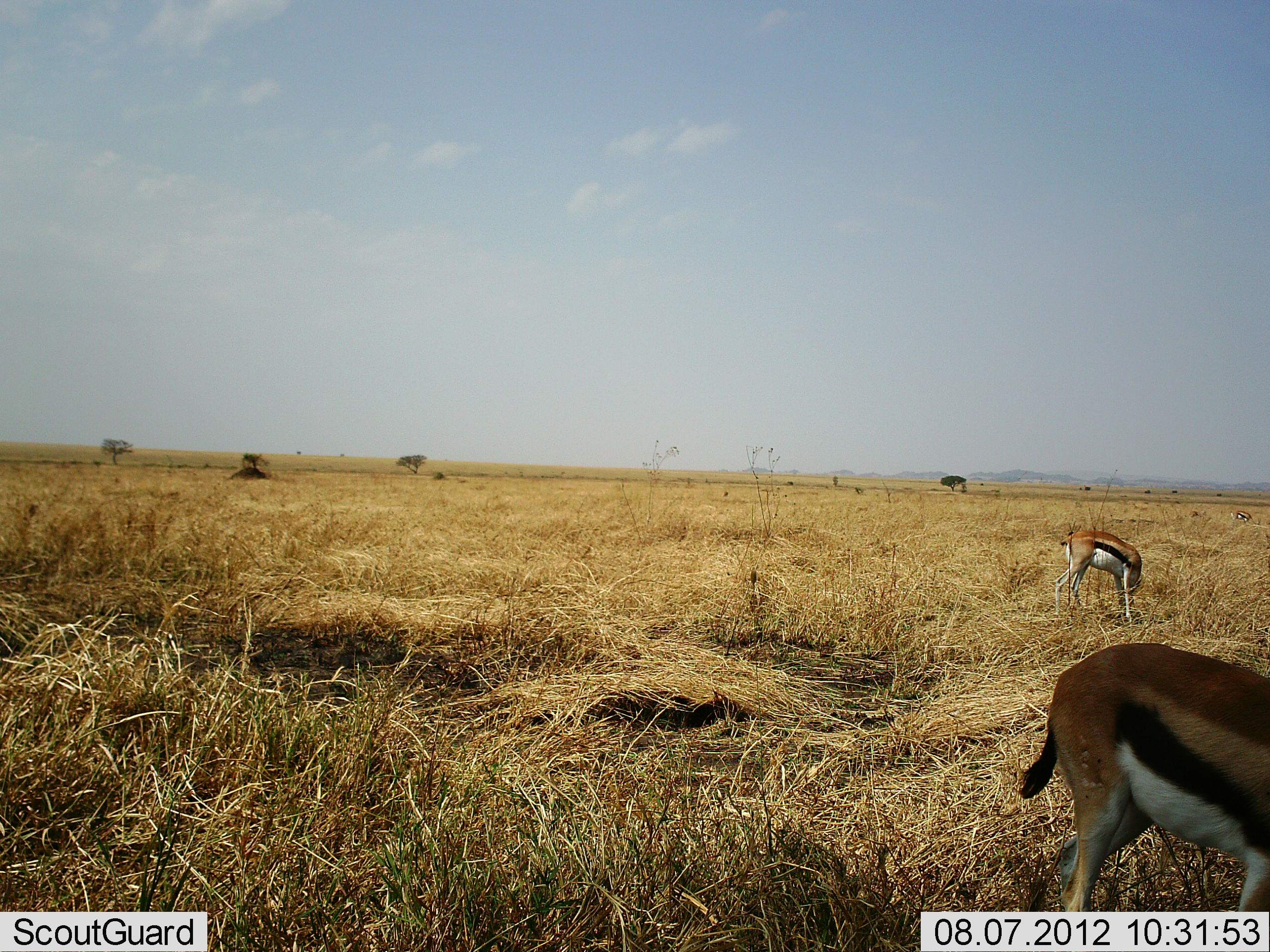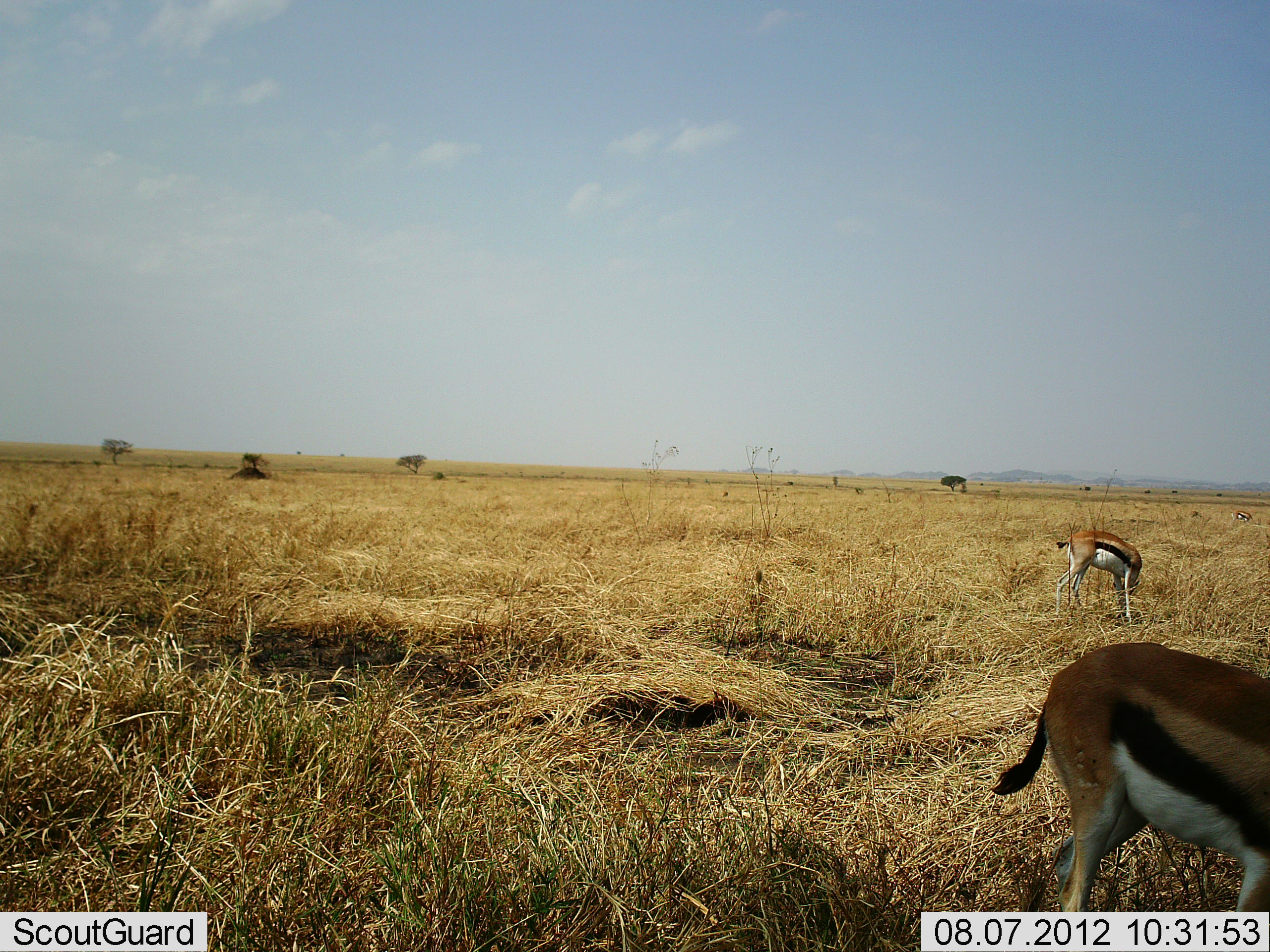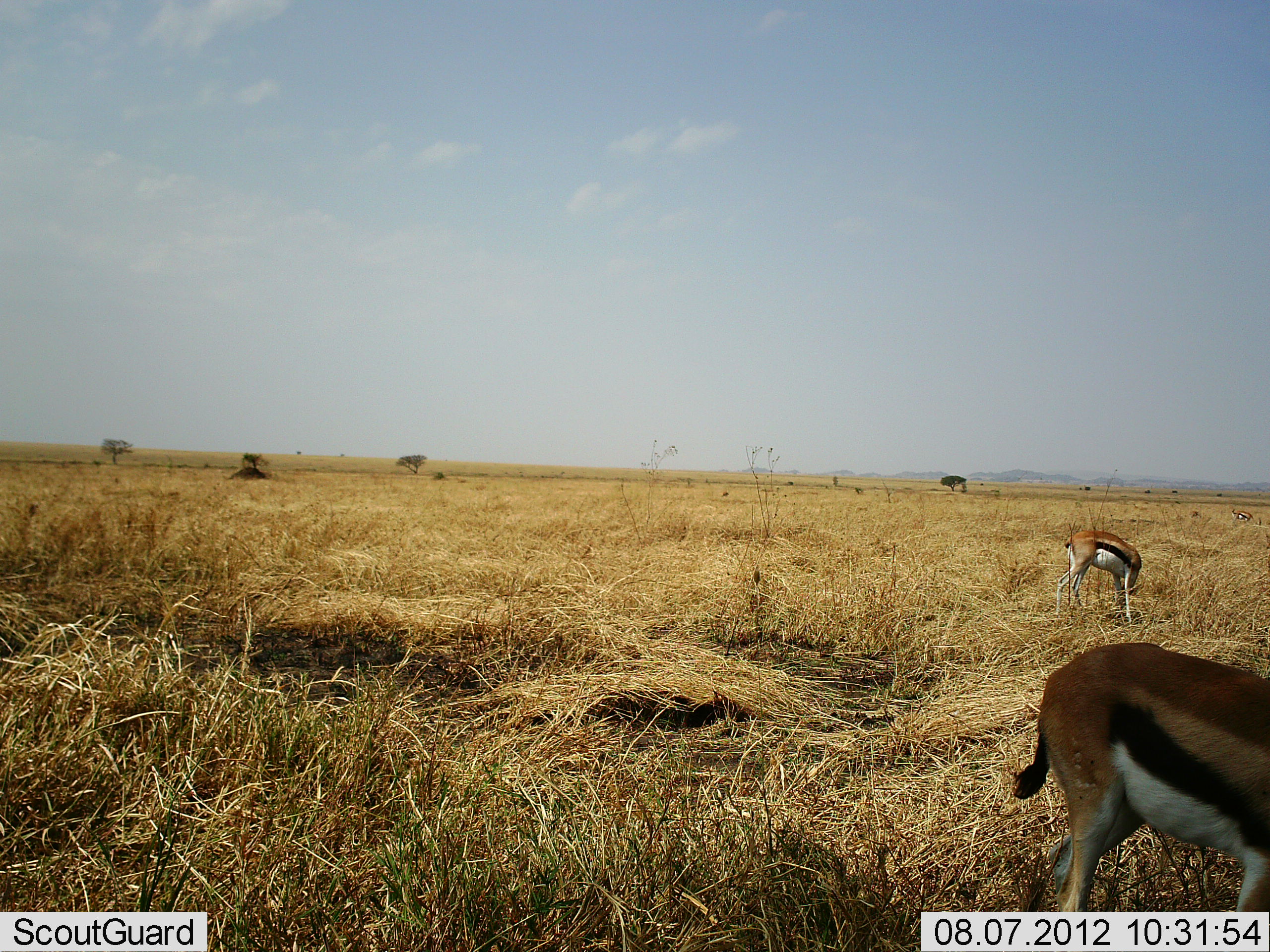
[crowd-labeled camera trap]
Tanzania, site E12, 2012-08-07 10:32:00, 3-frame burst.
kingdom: Animalia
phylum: Chordata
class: Mammalia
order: Artiodactyla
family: Bovidae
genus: Eudorcas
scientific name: Eudorcas thomsonii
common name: thomson's gazelle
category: gazellethomsons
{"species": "gazellethomsons (thomson's gazelle) (Eudorcas thomsonii)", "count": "2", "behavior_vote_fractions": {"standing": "20%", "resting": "0%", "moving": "0%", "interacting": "0%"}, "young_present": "0%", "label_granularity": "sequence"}